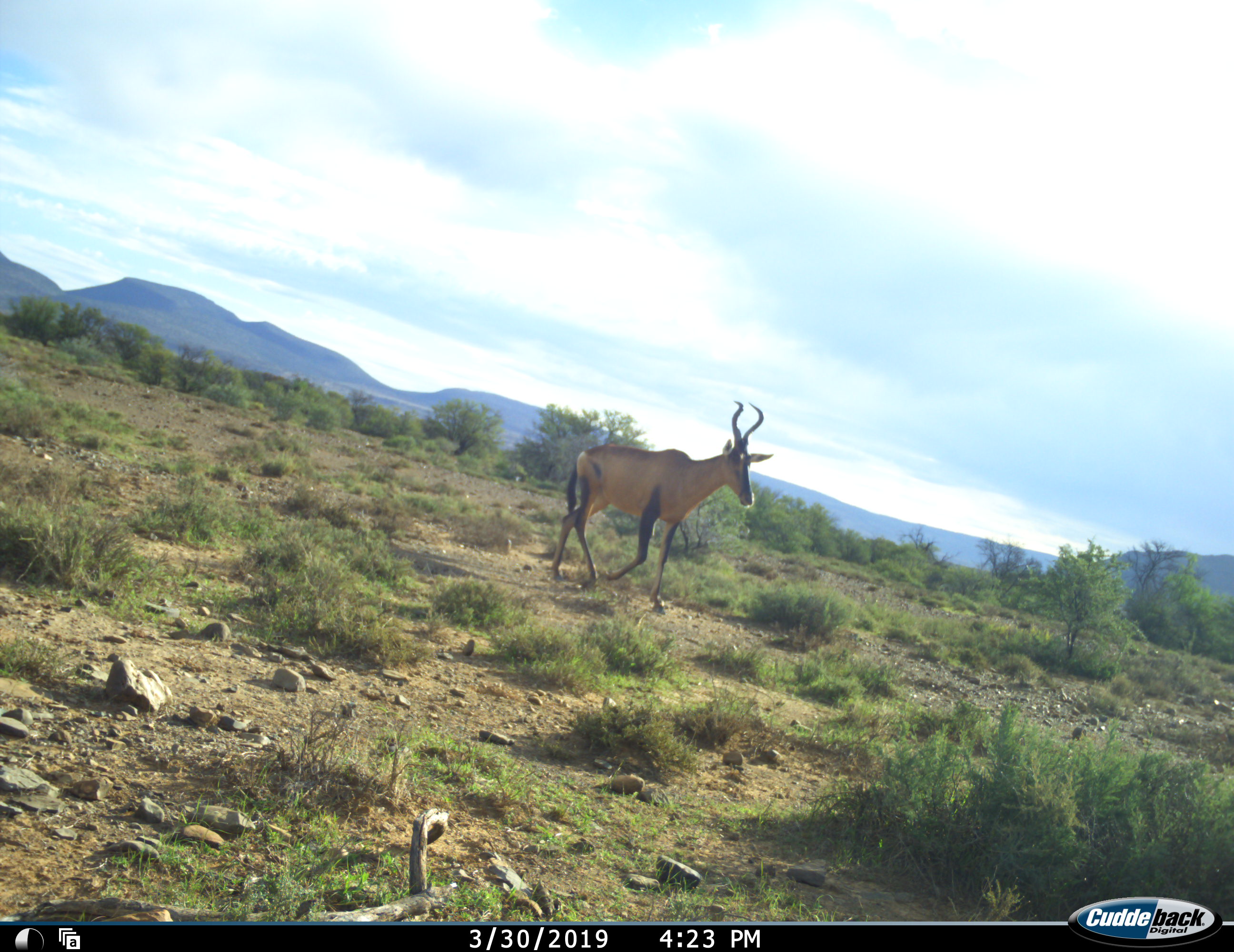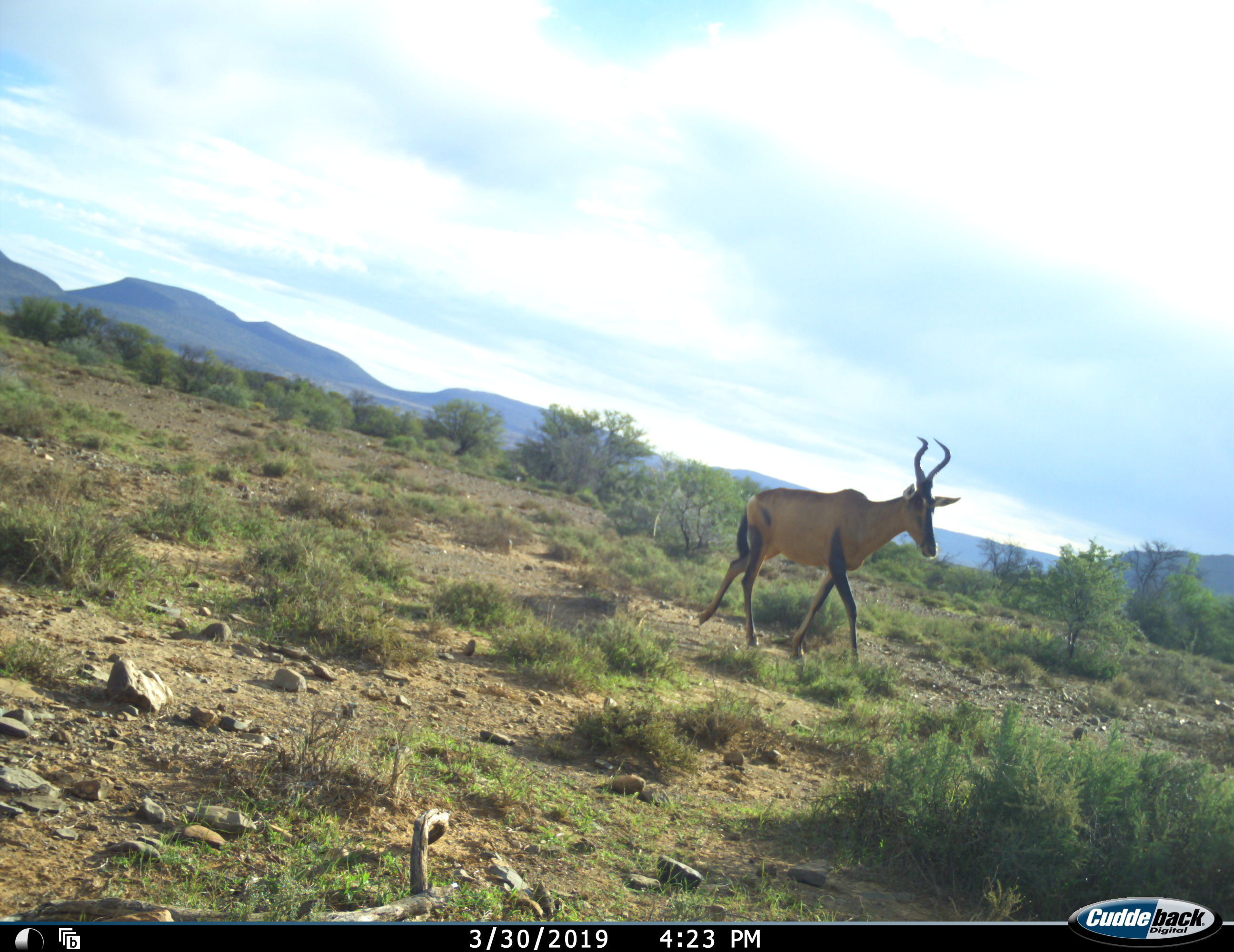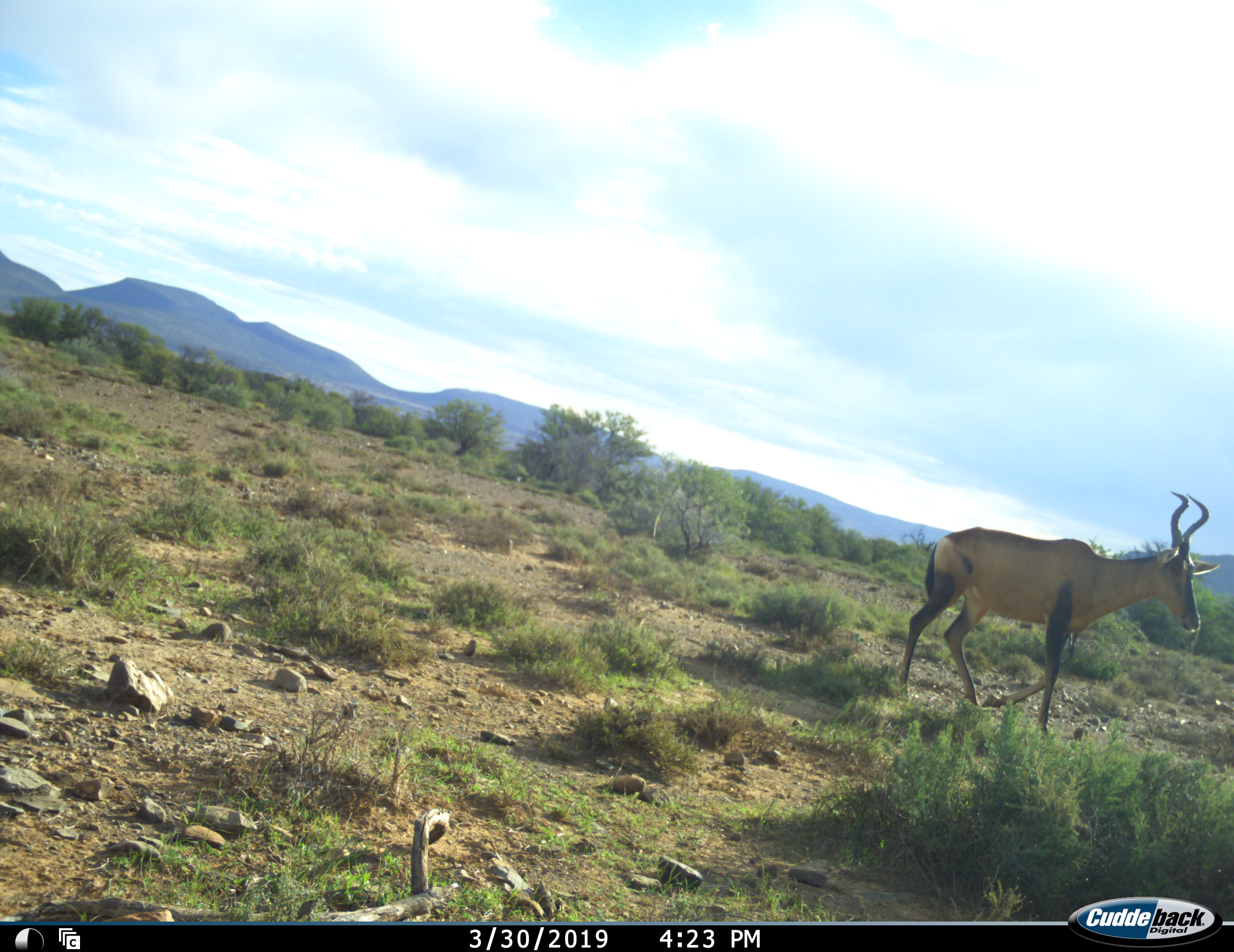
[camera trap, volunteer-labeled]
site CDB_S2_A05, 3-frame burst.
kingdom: Animalia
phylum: Chordata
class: Mammalia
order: Artiodactyla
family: Bovidae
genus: Alcelaphus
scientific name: Alcelaphus buselaphus caama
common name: red hartebeest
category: hartebeestred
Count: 1.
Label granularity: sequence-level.